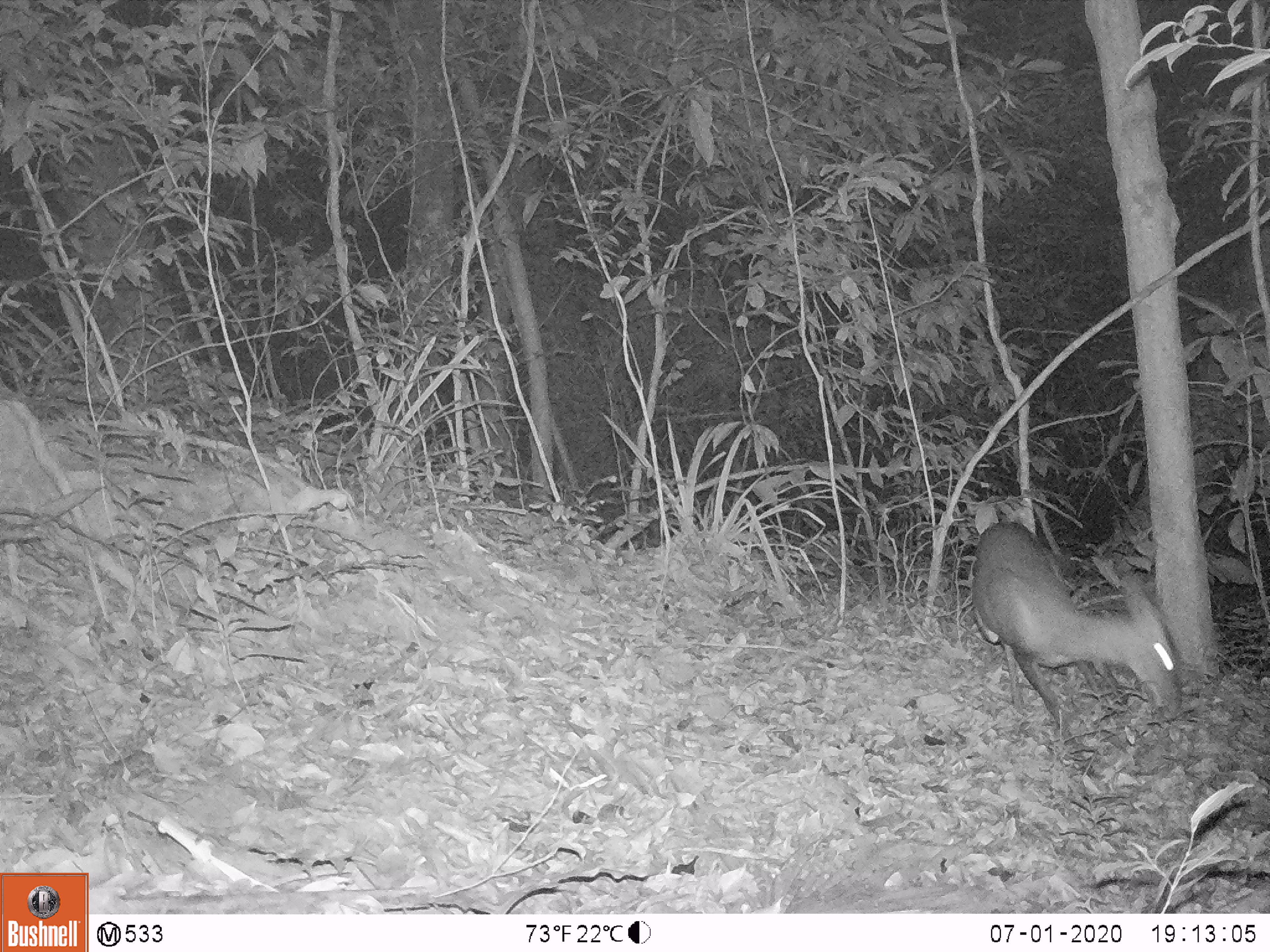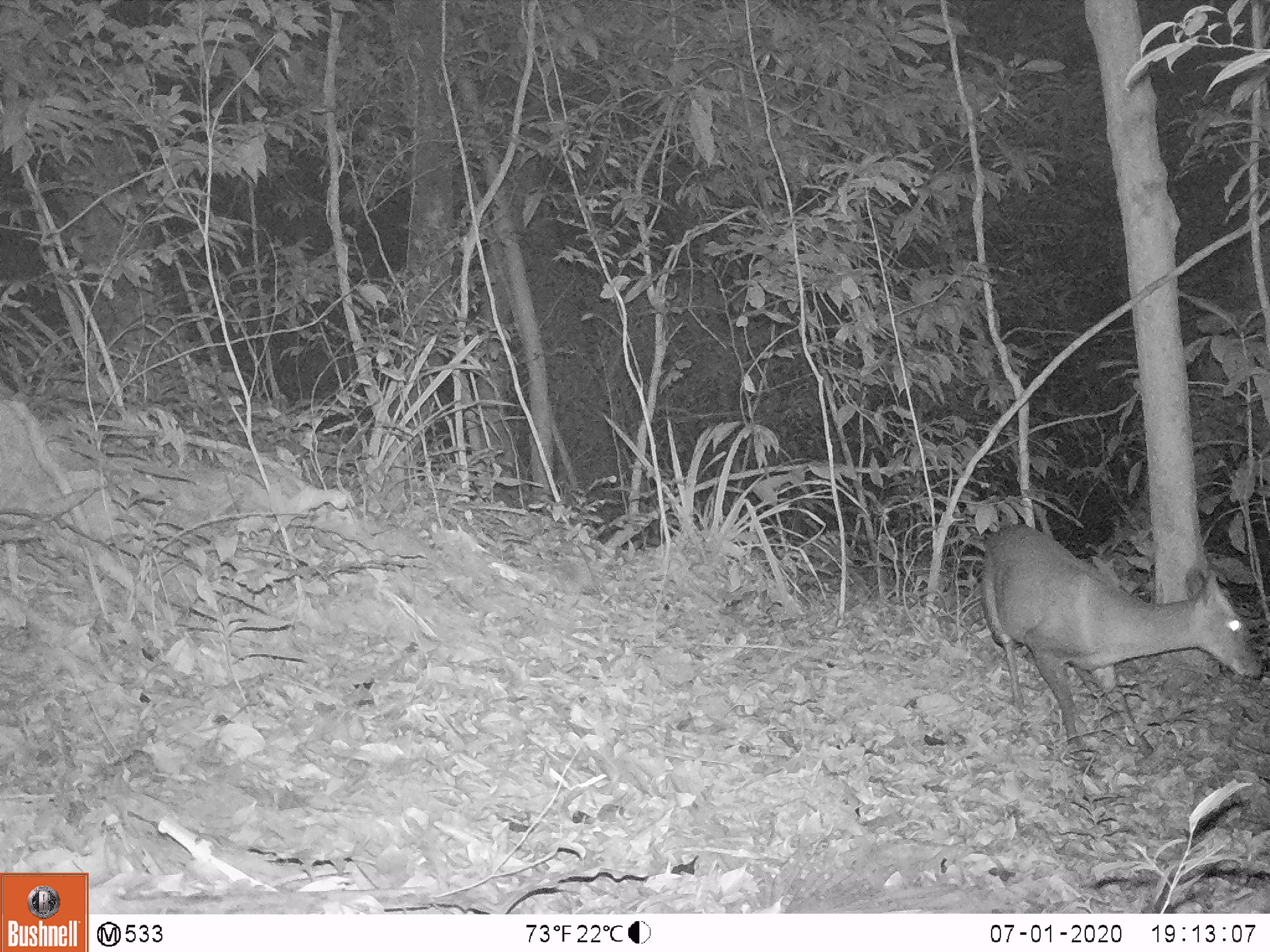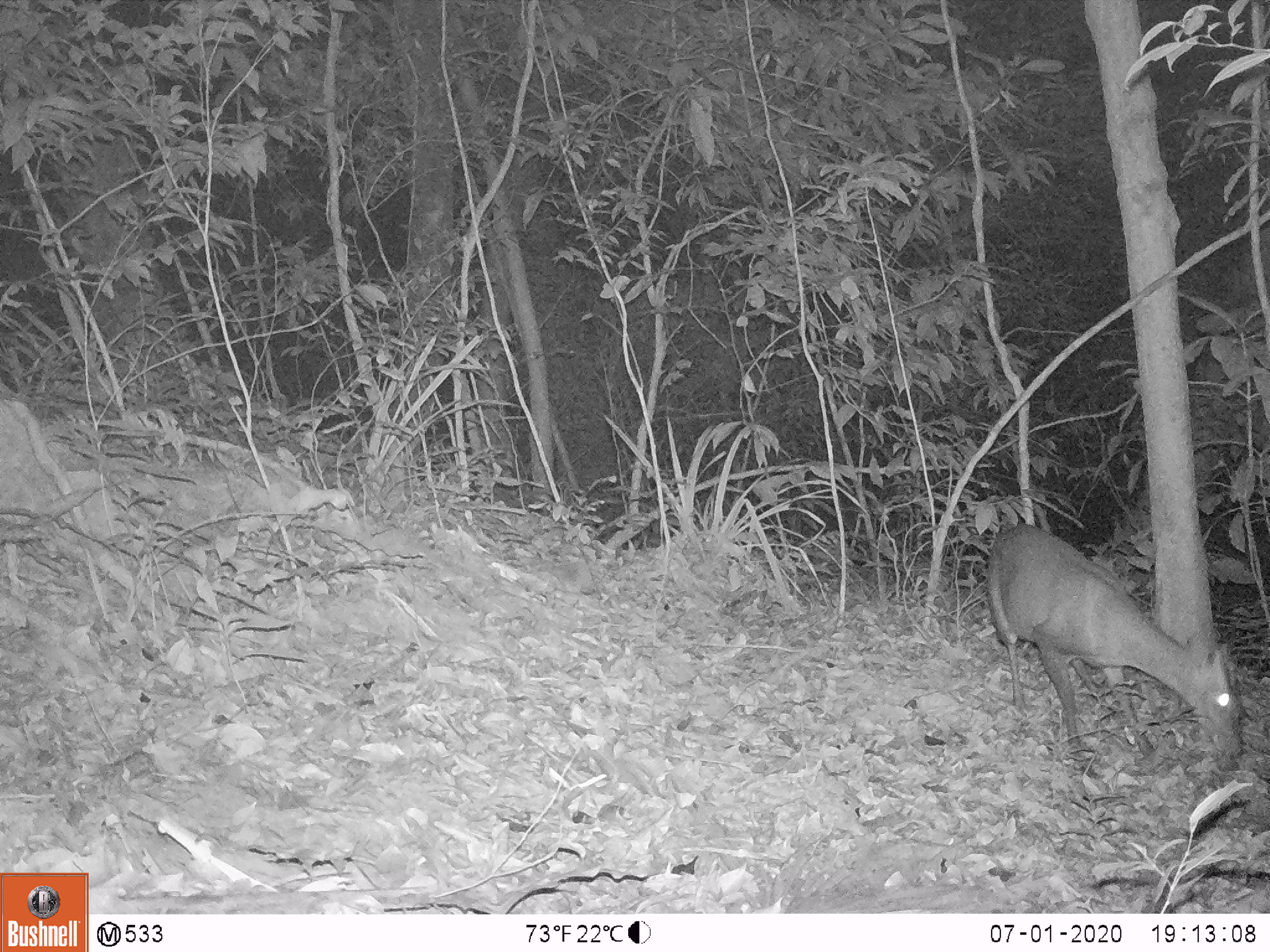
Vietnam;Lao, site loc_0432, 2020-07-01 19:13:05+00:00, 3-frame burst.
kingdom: Animalia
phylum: Chordata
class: Mammalia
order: Artiodactyla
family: Cervidae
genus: Muntiacus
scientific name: Muntiacus rooseveltorum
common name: roosevelt's muntjac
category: roosevelts muntjac group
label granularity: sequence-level